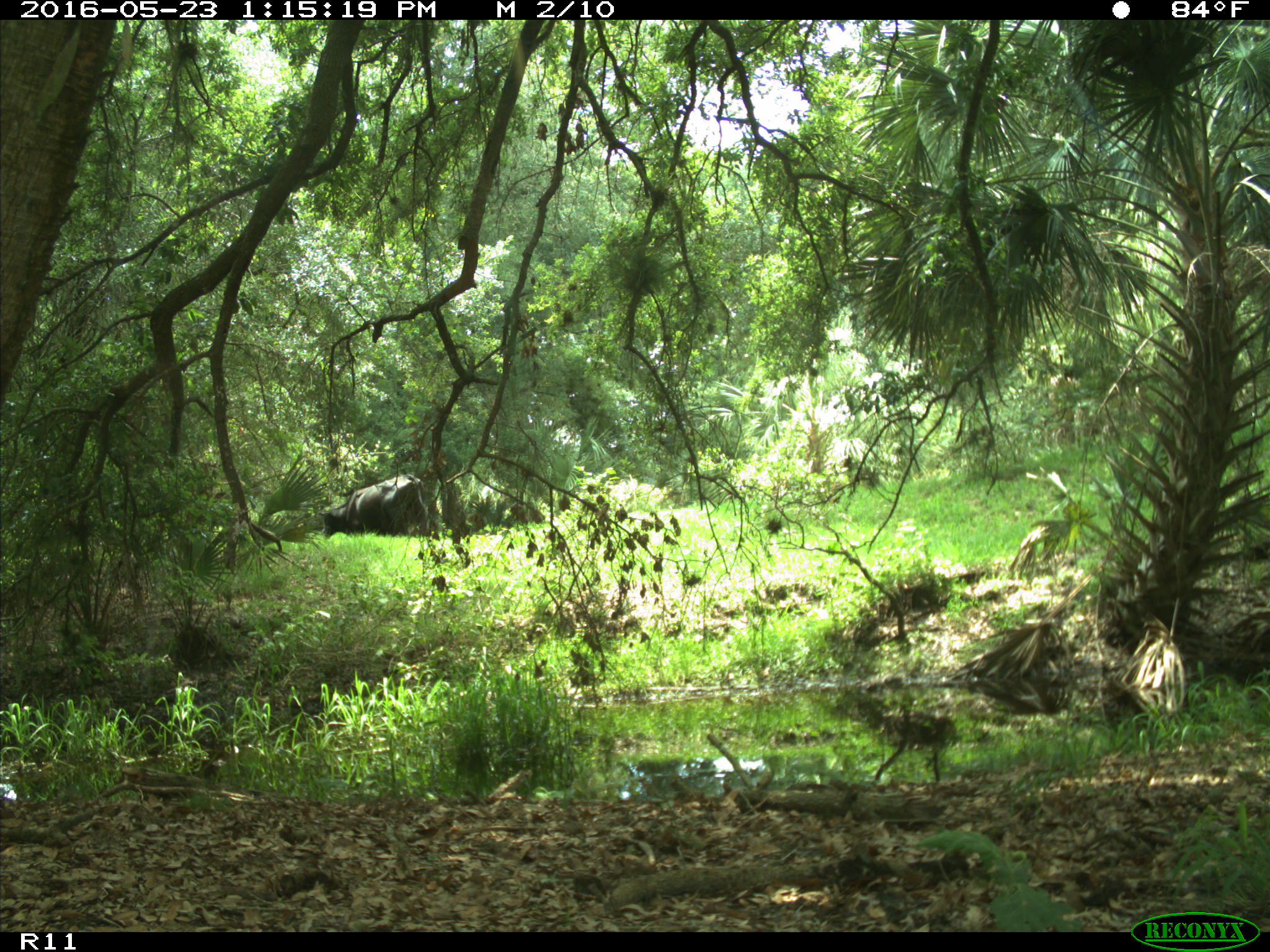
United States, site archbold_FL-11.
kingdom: Animalia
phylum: Chordata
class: Mammalia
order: Artiodactyla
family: Bovidae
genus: Bos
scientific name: Bos taurus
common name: domestic cow